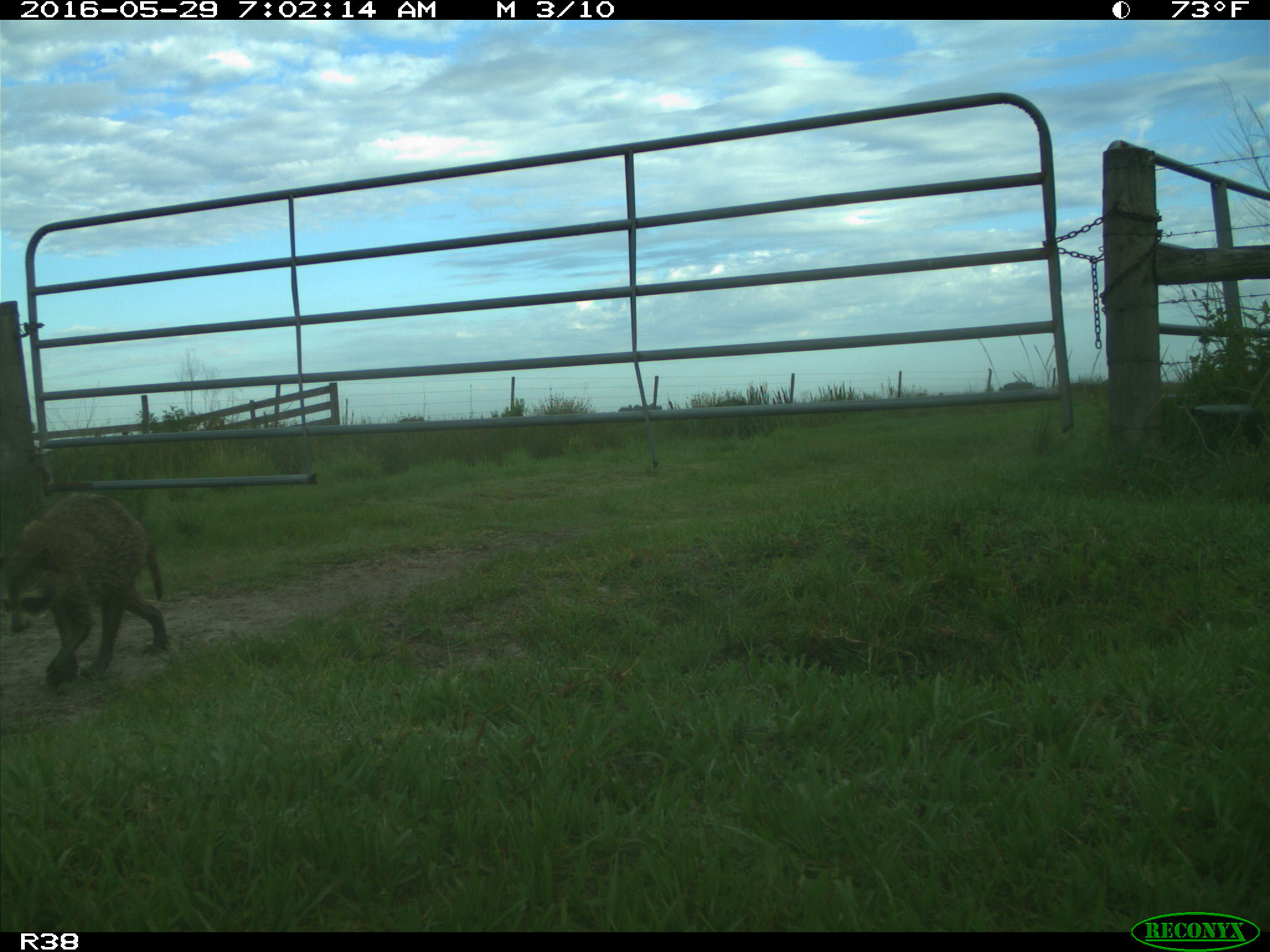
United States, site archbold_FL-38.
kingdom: Animalia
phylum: Chordata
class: Mammalia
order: Carnivora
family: Procyonidae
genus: Procyon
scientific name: Procyon lotor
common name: common raccoon